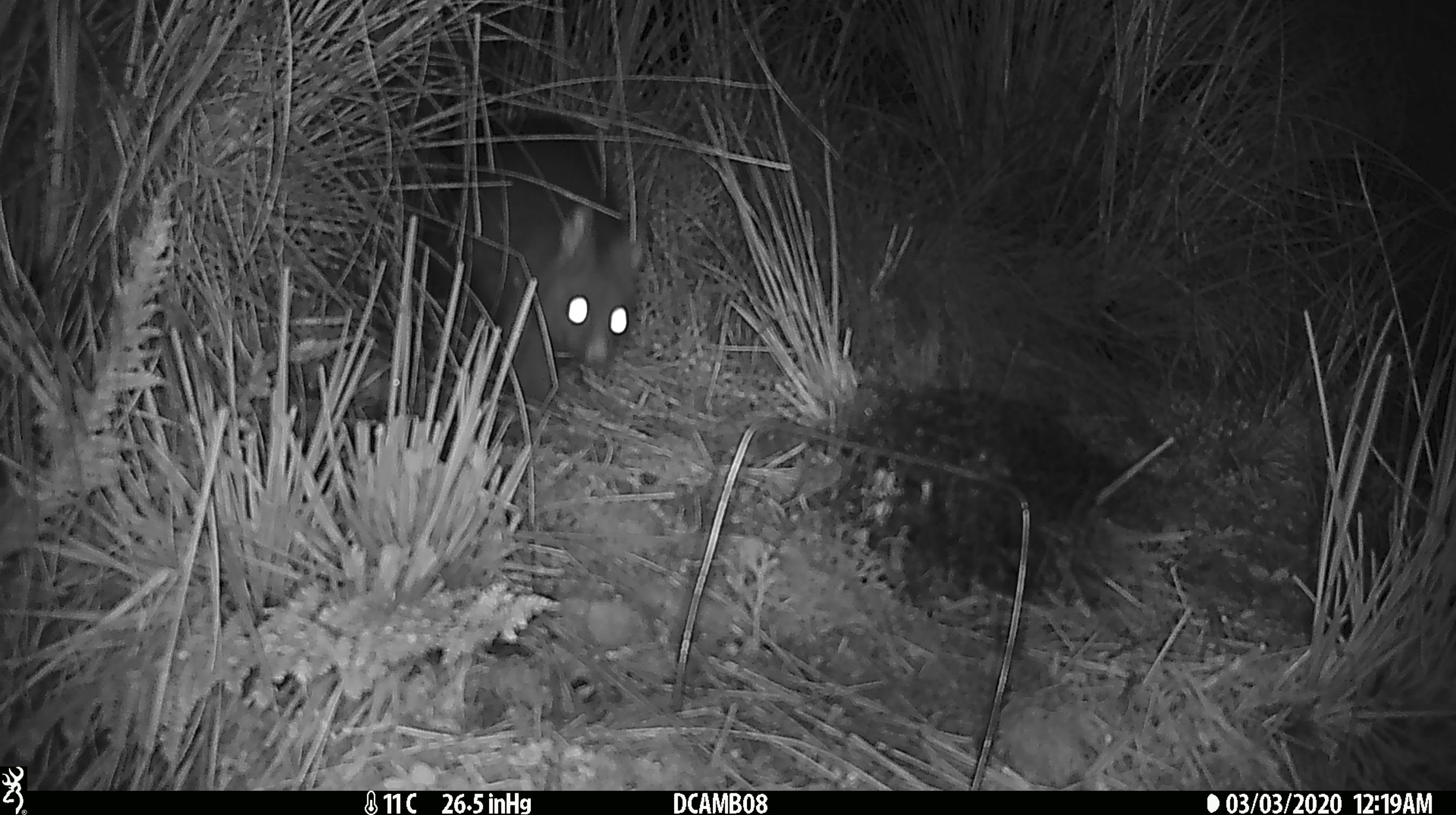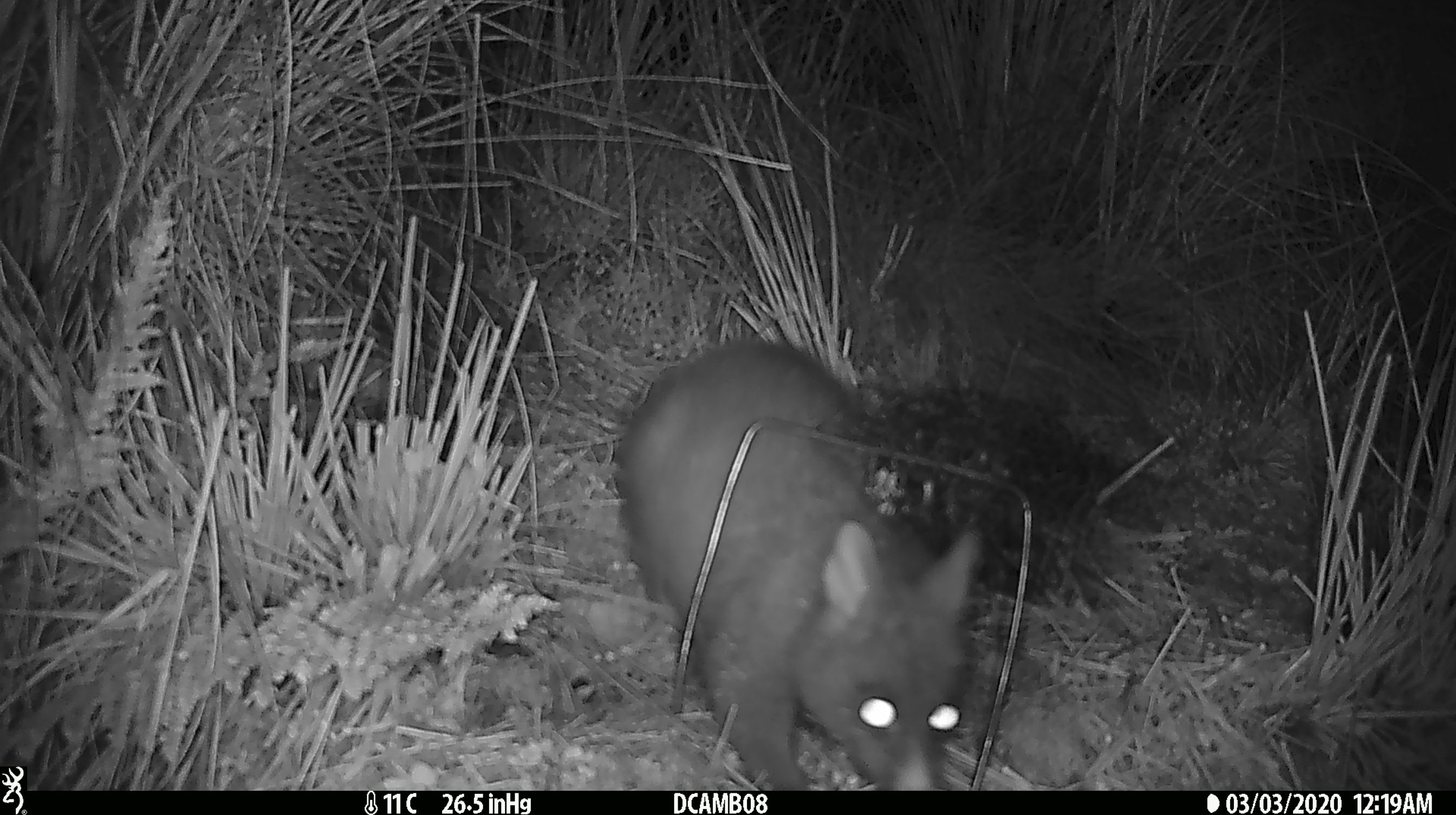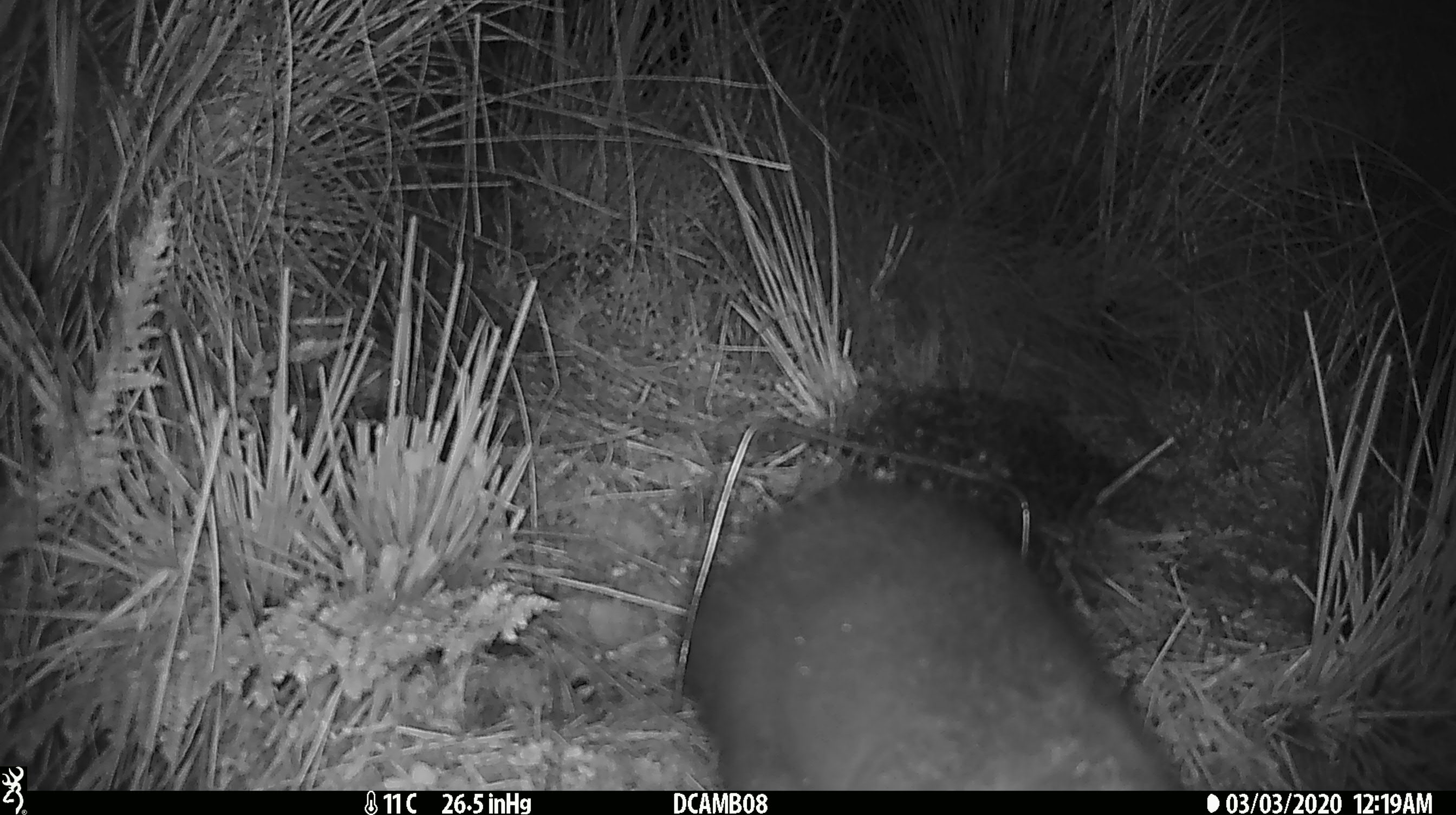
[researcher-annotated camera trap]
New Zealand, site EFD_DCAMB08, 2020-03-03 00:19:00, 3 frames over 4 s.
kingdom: Animalia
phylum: Chordata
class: Mammalia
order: Diprotodontia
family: Phalangeridae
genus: Trichosurus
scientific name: Trichosurus vulpecula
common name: common brushtail possum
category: possum